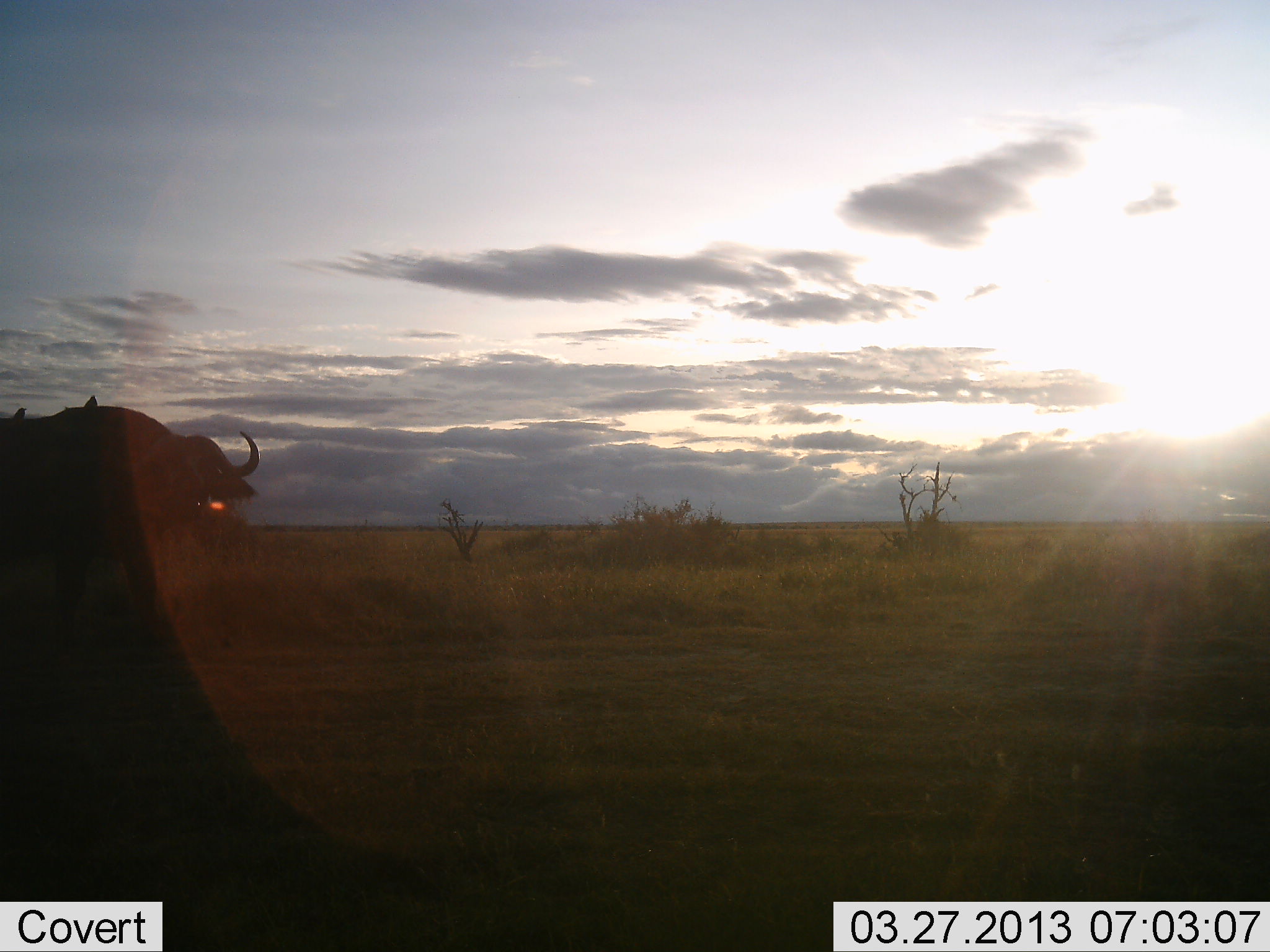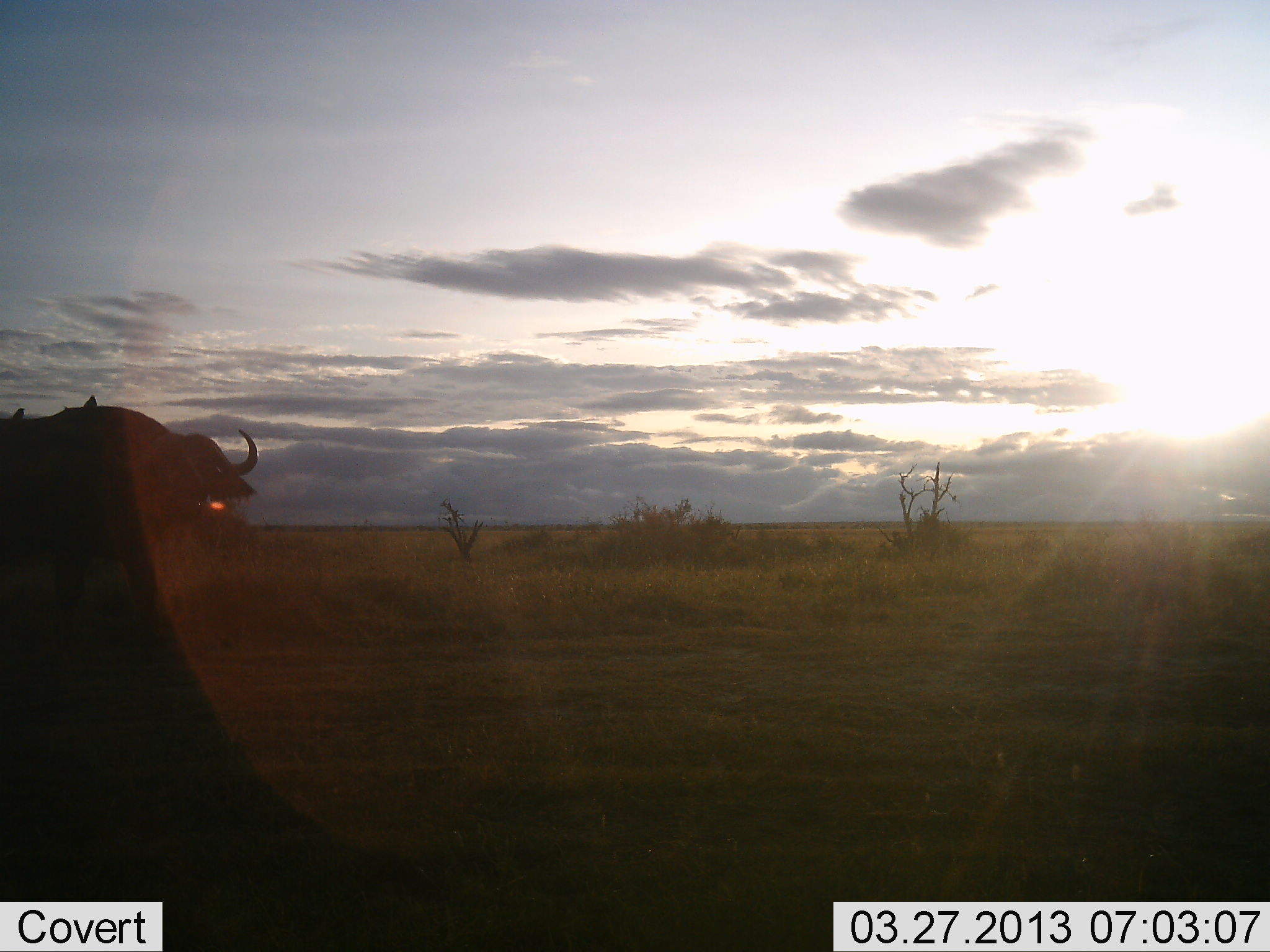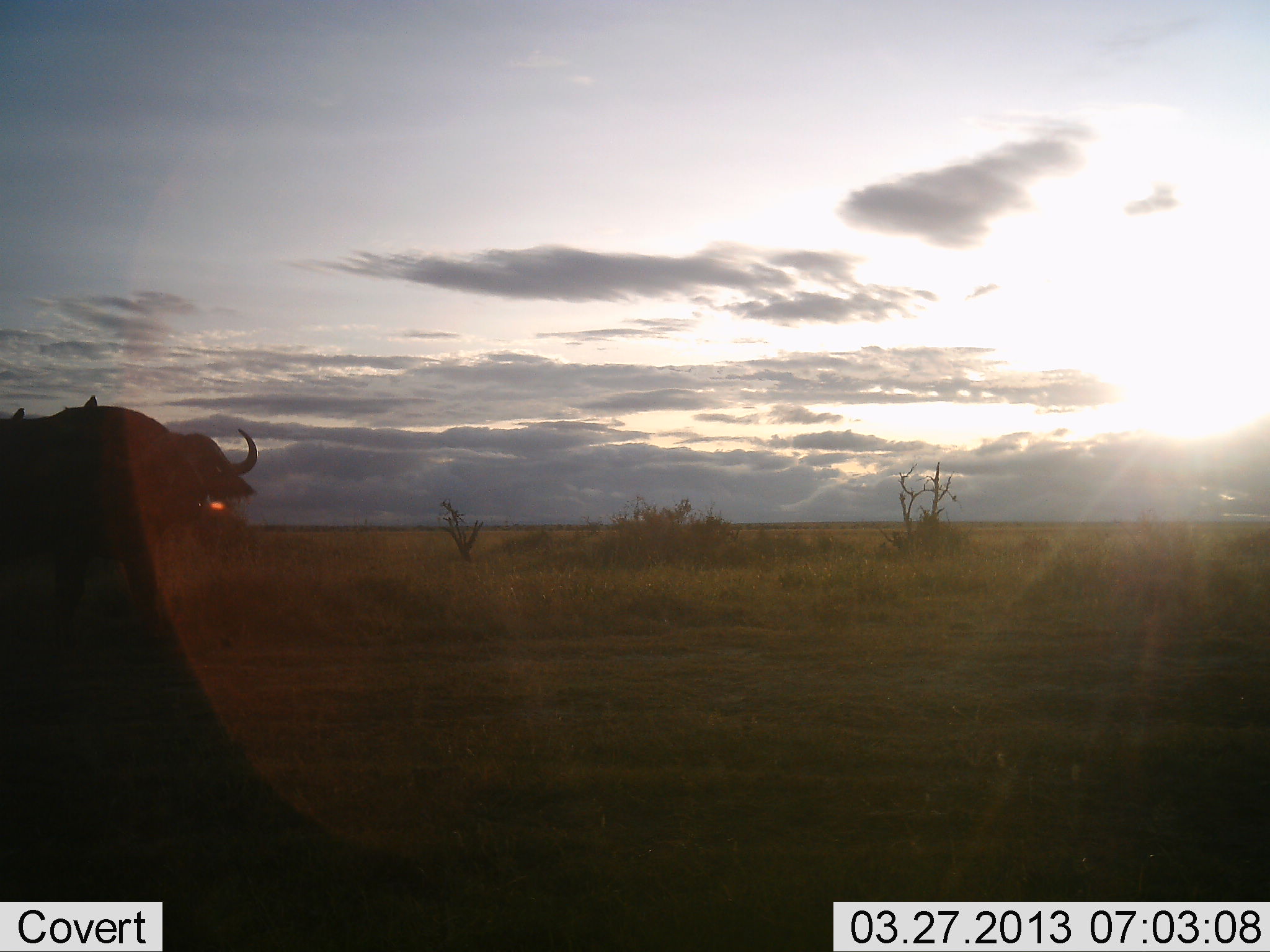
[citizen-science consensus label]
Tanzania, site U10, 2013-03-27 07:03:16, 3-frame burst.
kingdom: Animalia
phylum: Chordata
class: Mammalia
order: Artiodactyla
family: Bovidae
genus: Syncerus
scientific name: Syncerus caffer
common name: cape buffalo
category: buffalo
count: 1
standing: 95%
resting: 5%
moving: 0%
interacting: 0%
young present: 0%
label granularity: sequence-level